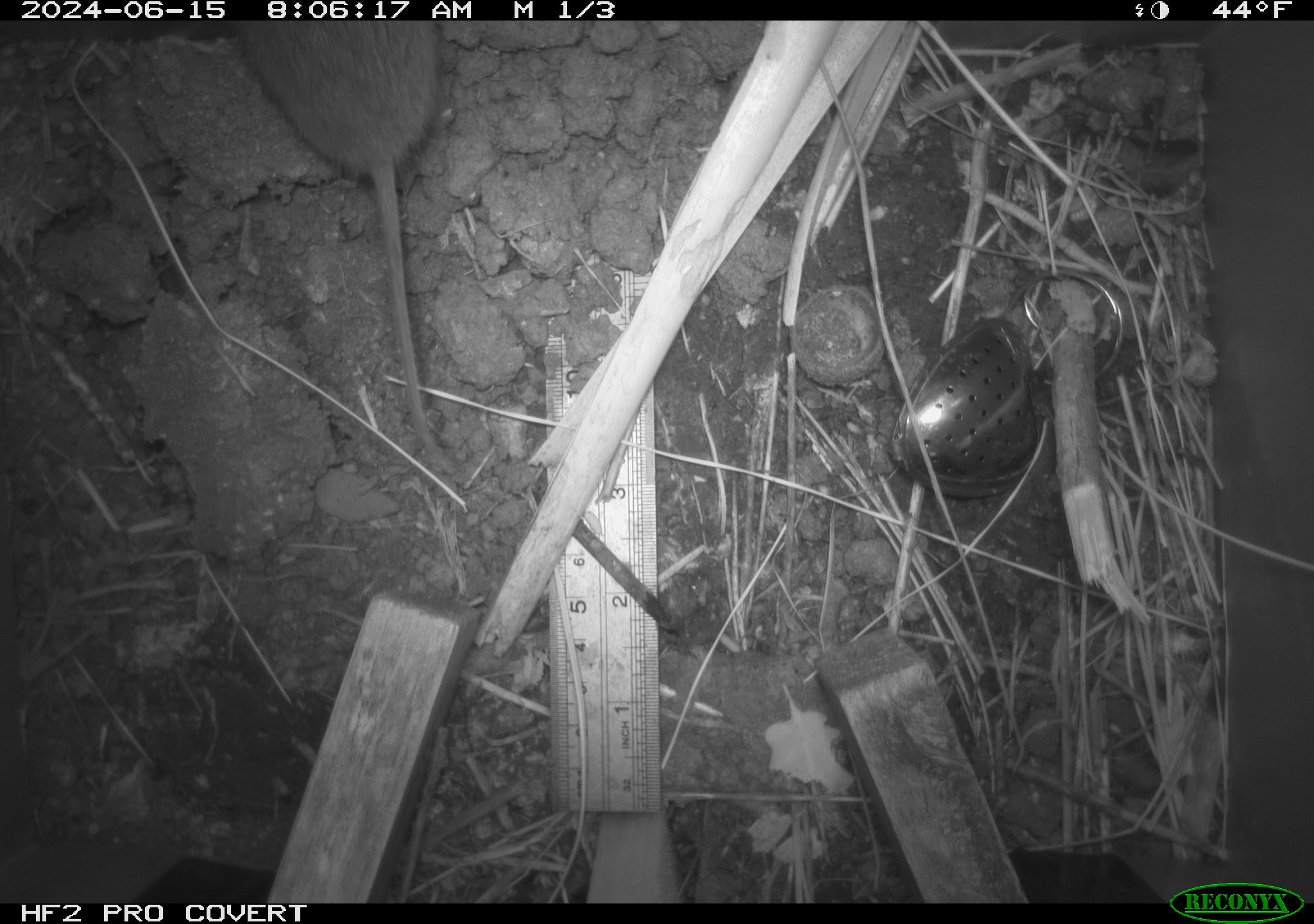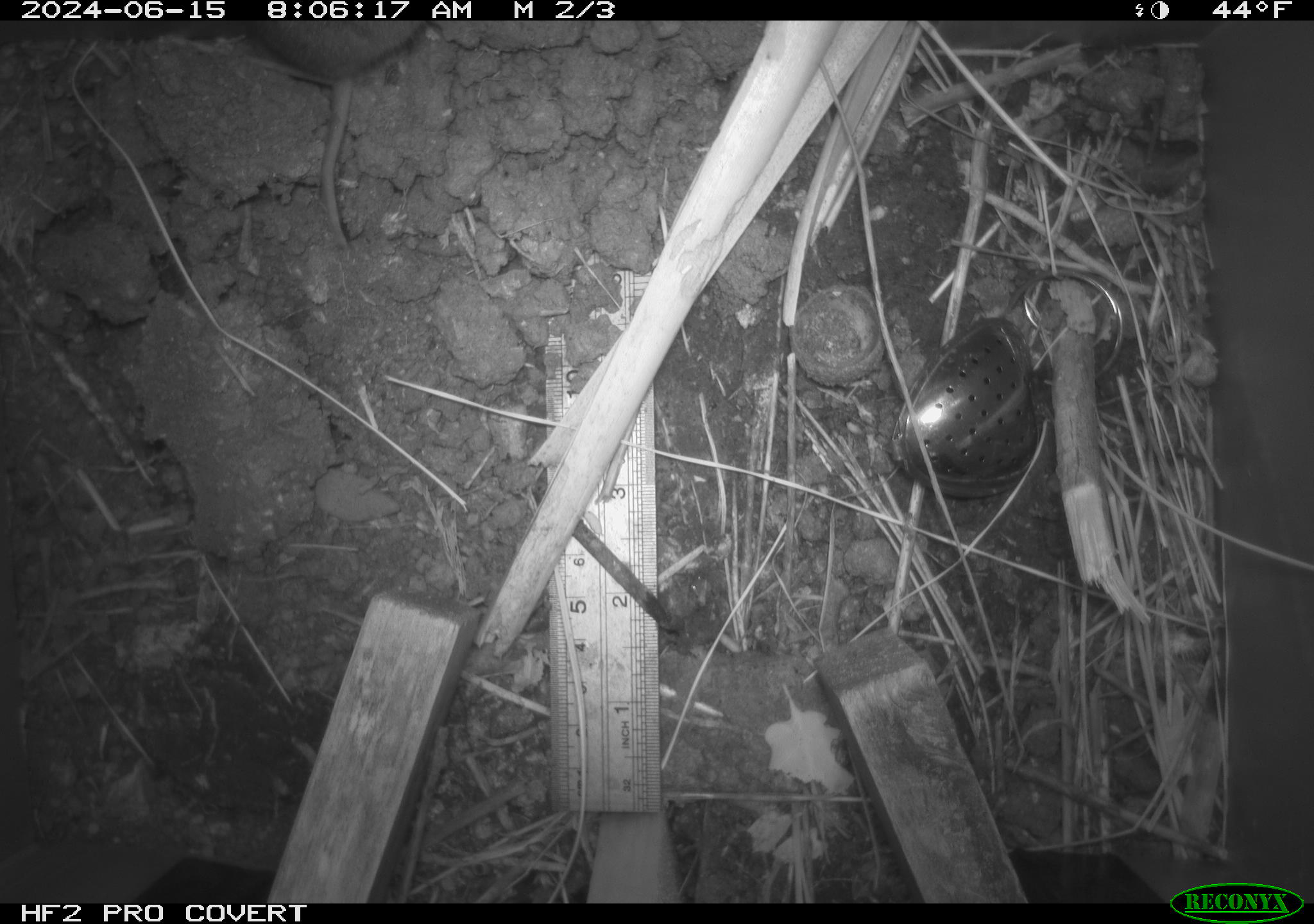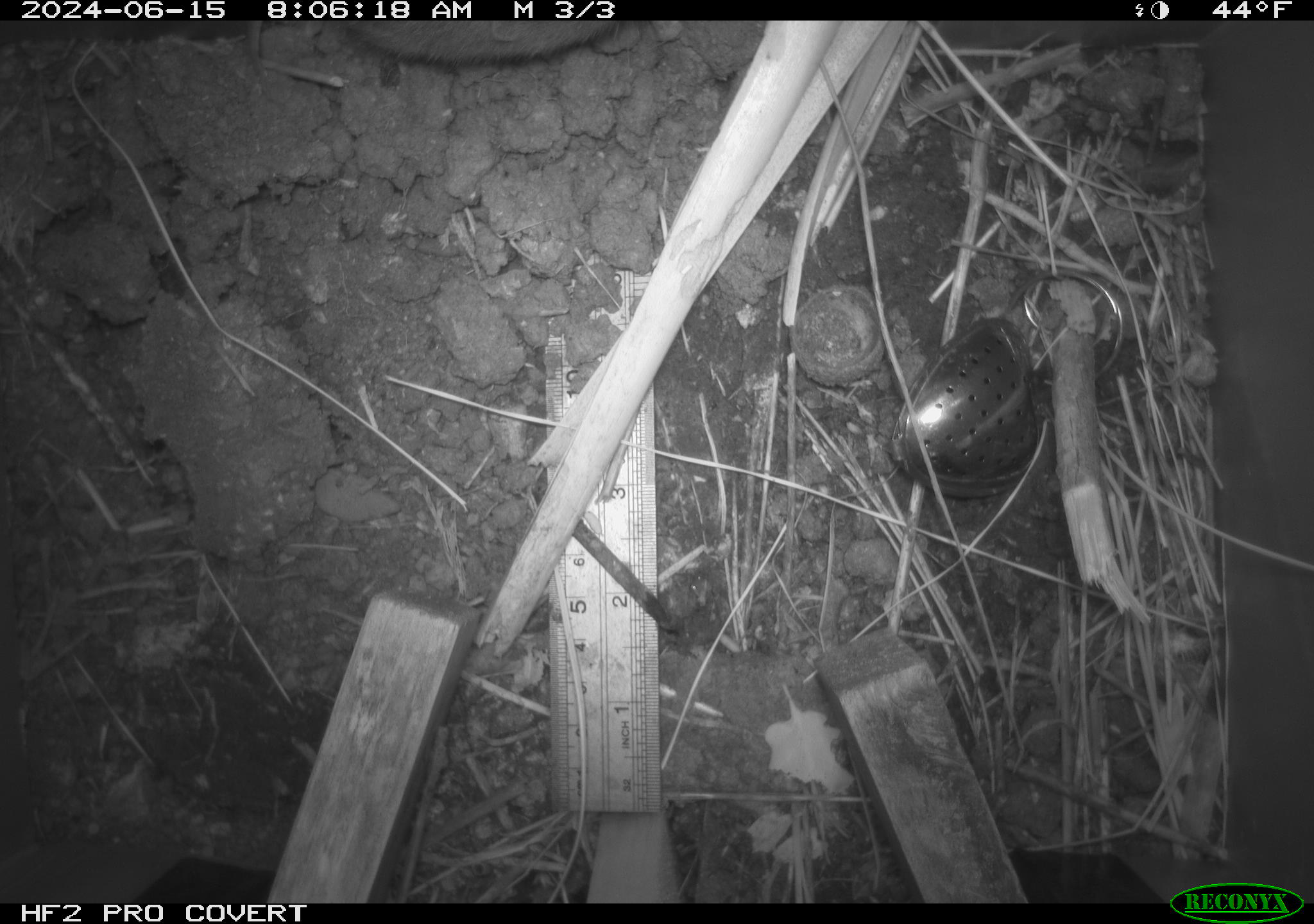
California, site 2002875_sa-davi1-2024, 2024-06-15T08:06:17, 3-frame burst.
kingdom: Animalia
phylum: Chordata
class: Mammalia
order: Rodentia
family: Cricetidae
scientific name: Arvicolinae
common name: voles, lemmings, and muskrats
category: arvicolinae subfamily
Arvicolinae subfamily (voles, lemmings, and muskrats) (Arvicolinae).